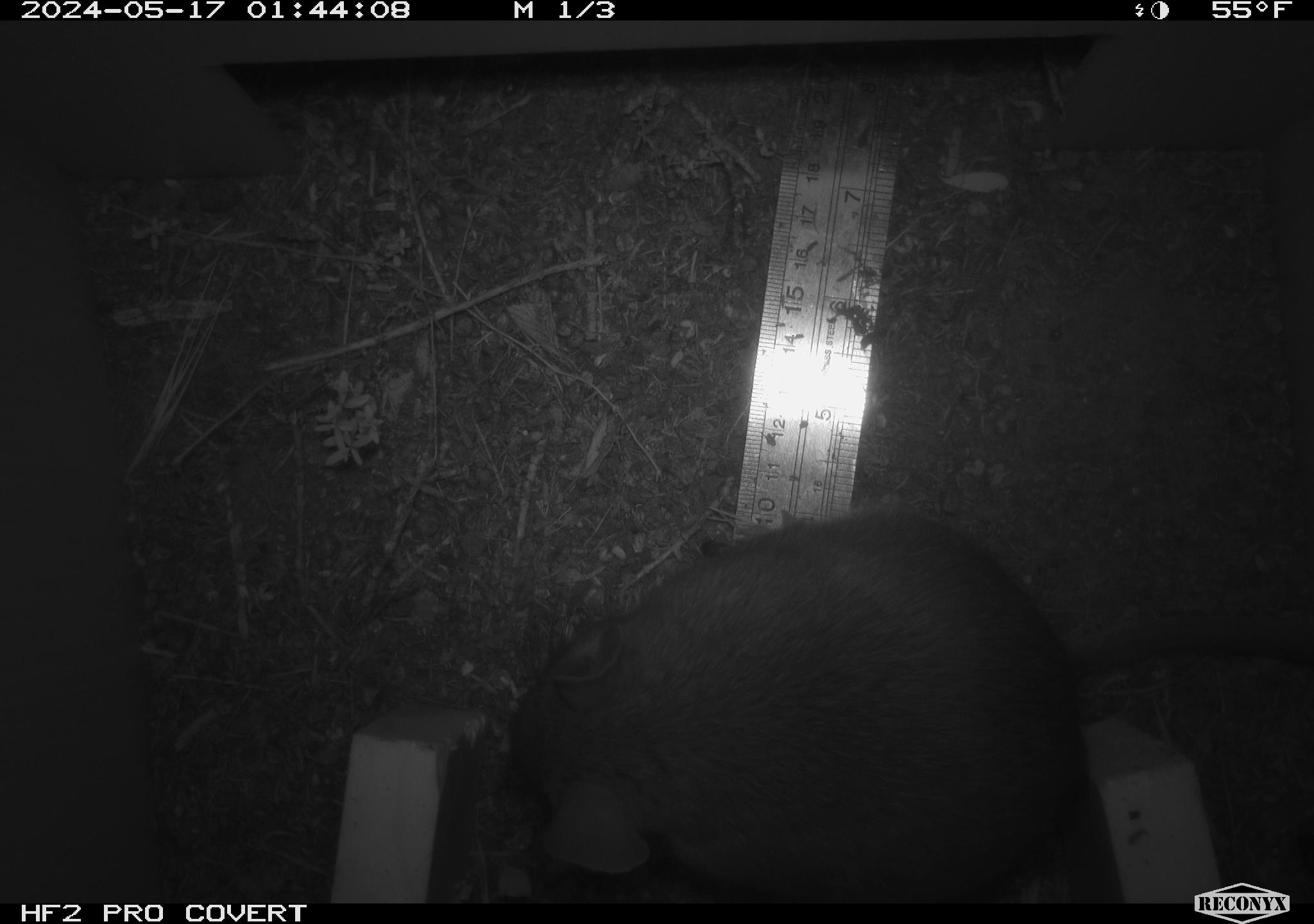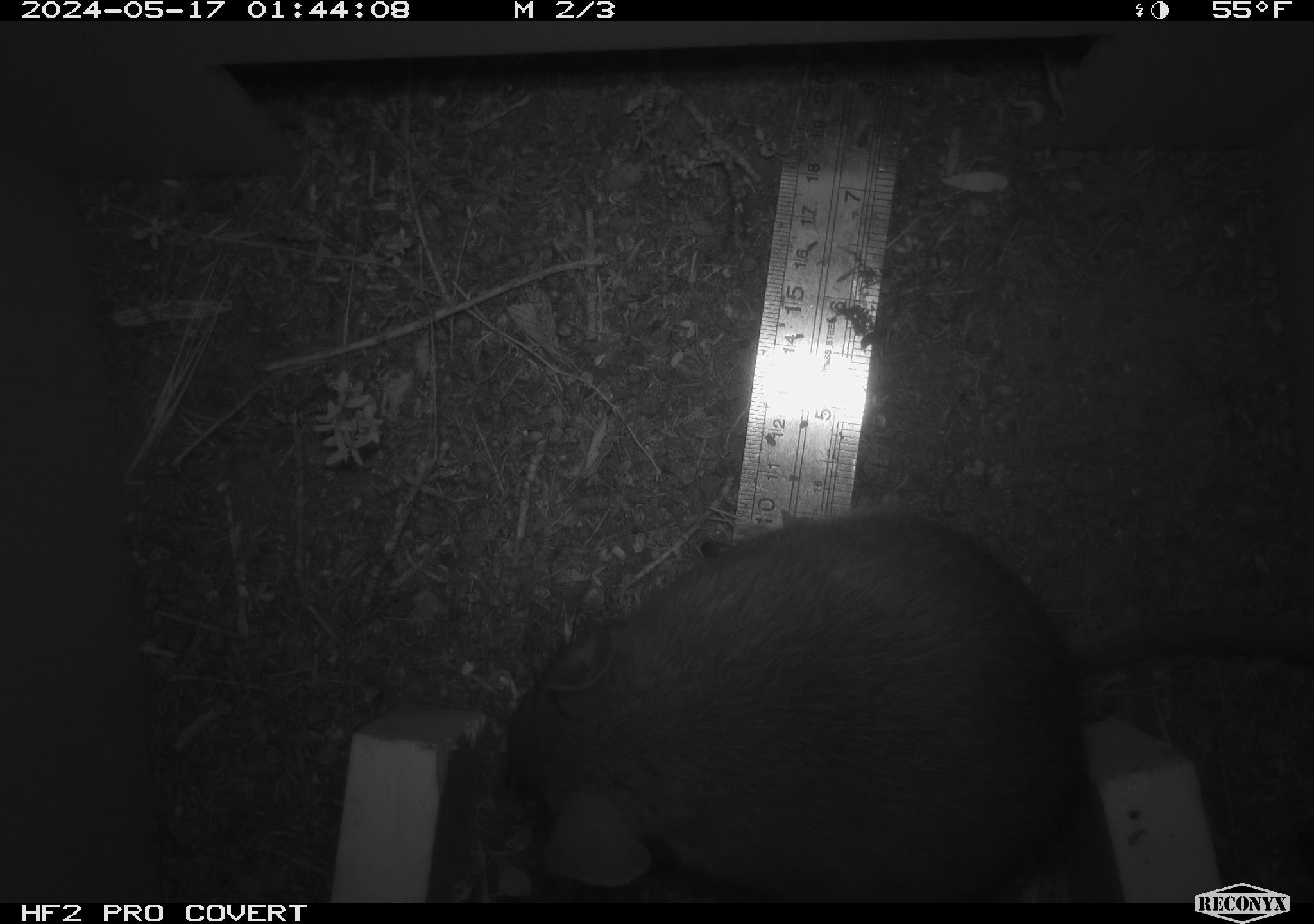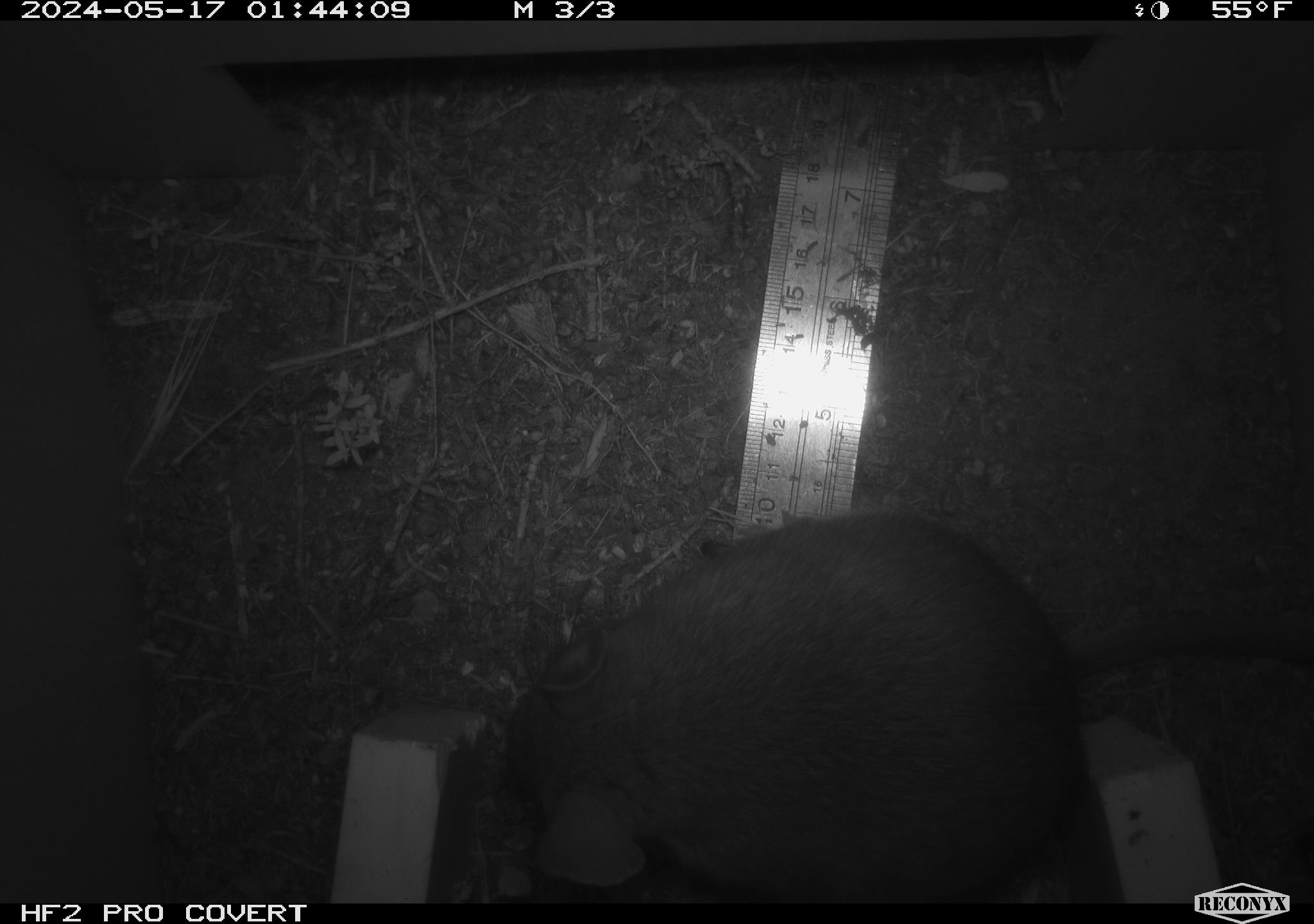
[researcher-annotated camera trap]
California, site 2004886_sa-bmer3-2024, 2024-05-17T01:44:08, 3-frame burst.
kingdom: Animalia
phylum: Chordata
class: Mammalia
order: Rodentia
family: Muridae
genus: Rattus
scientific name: Rattus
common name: rat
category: rattus species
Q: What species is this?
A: Rattus species (rat) (Rattus).